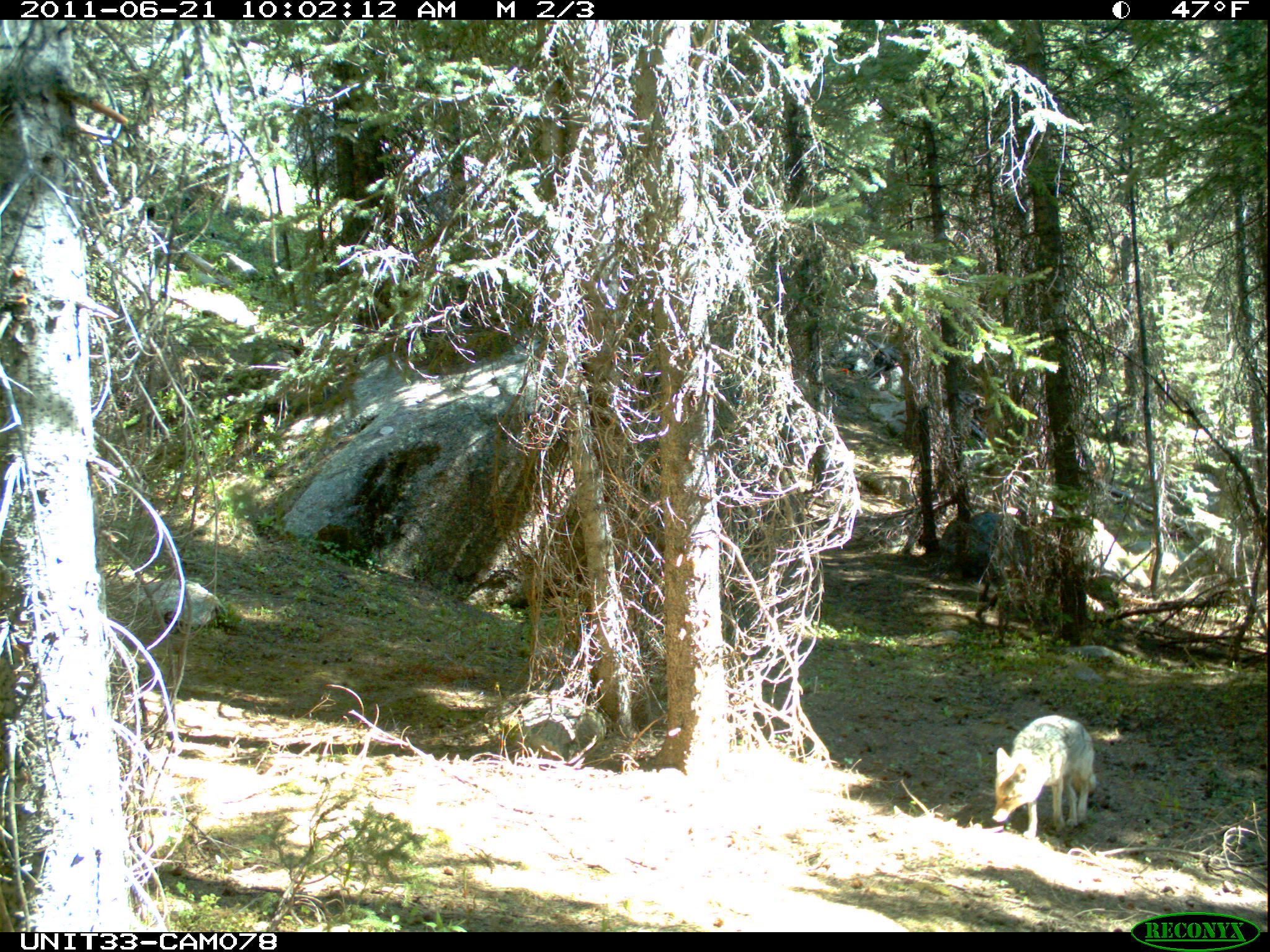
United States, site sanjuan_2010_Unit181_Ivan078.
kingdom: Animalia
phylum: Chordata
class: Mammalia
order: Carnivora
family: Canidae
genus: Canis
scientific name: Canis latrans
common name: coyote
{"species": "Canis latrans (coyote)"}